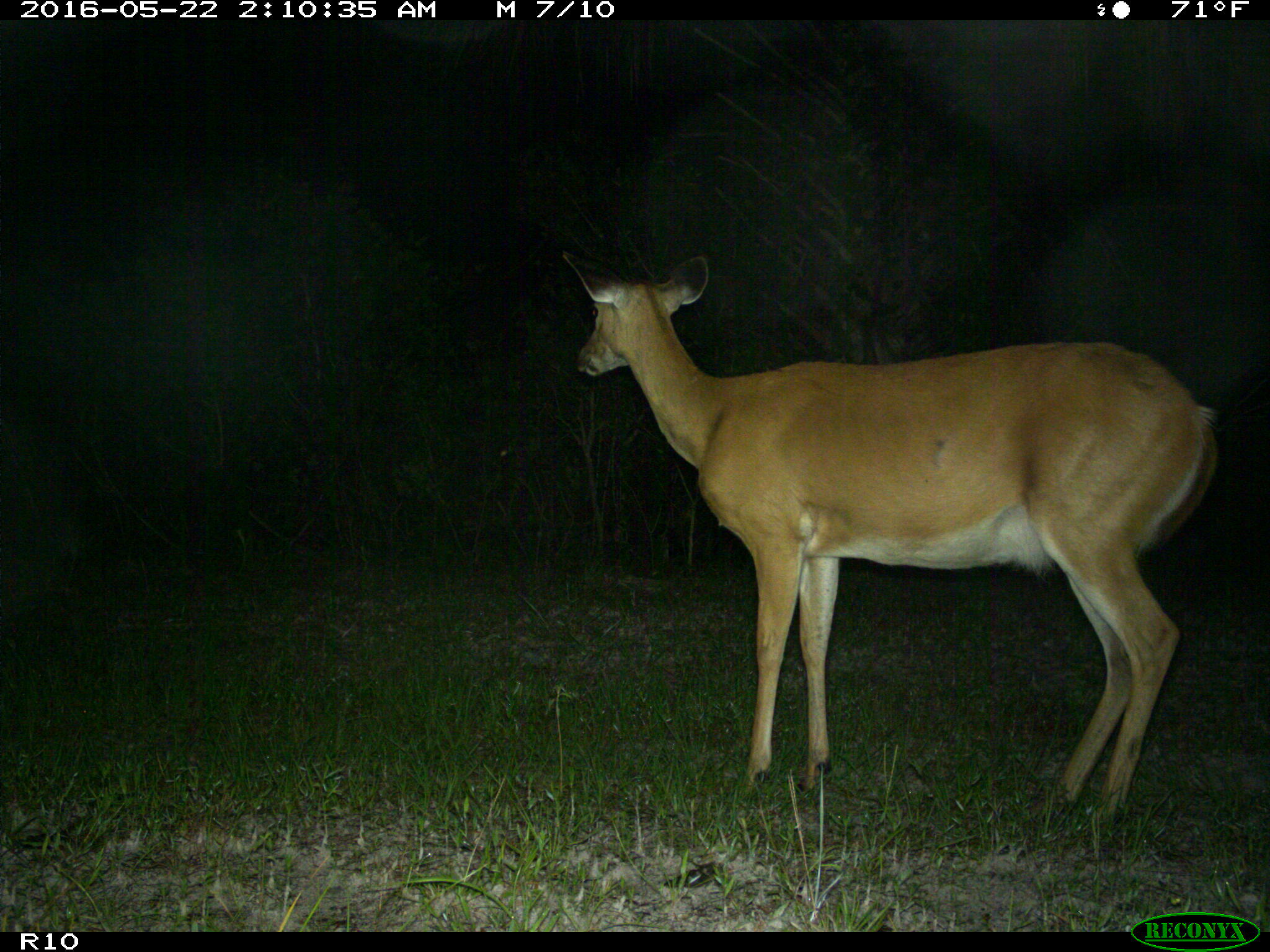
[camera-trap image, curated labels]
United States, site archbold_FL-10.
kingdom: Animalia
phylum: Chordata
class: Mammalia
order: Artiodactyla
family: Cervidae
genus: Odocoileus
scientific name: Odocoileus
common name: deer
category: unidentified deer